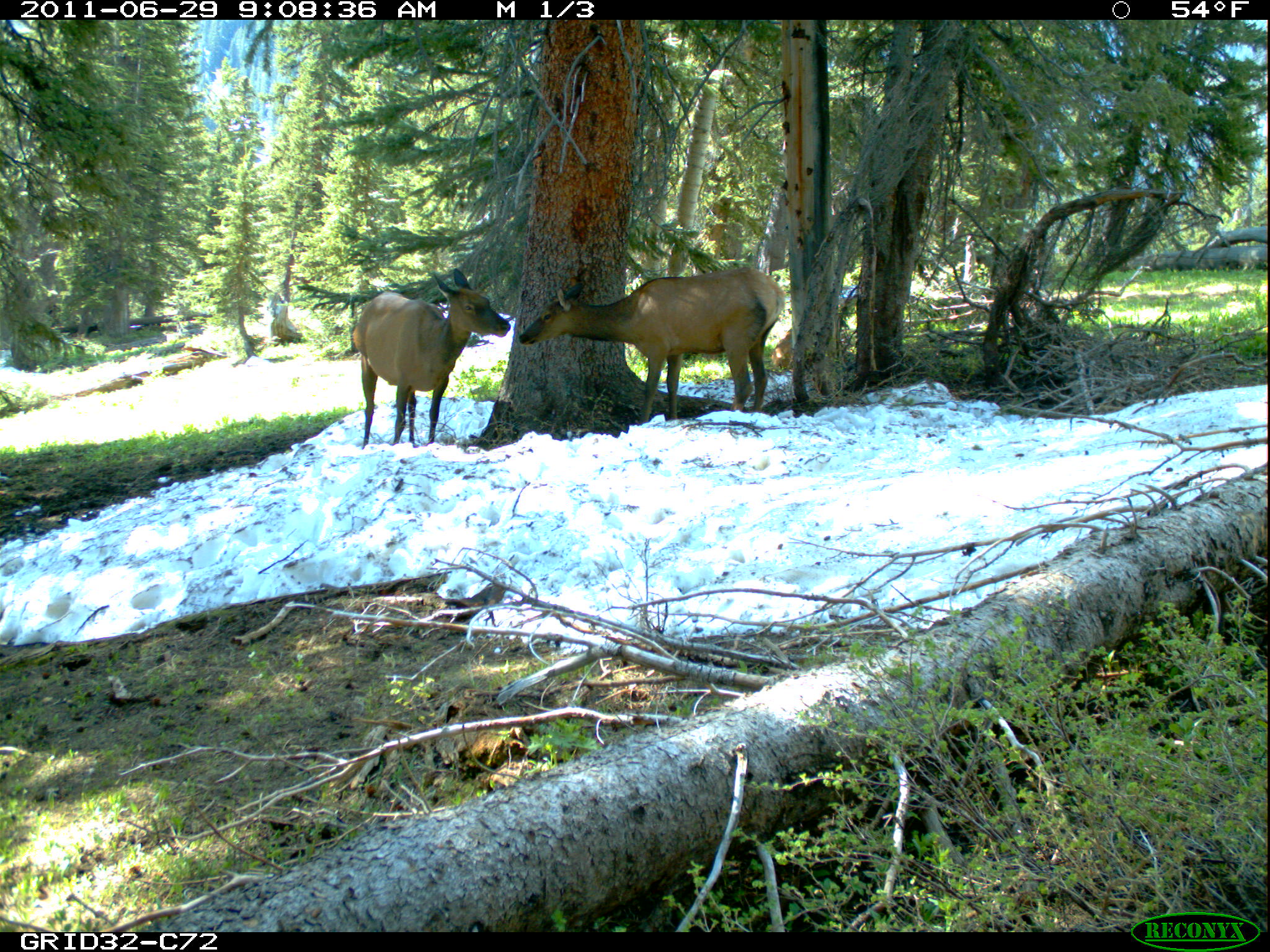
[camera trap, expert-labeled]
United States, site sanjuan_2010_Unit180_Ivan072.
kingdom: Animalia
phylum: Chordata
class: Mammalia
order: Artiodactyla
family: Cervidae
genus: Cervus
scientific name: Cervus elaphus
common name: red deer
Cervus elaphus (red deer).